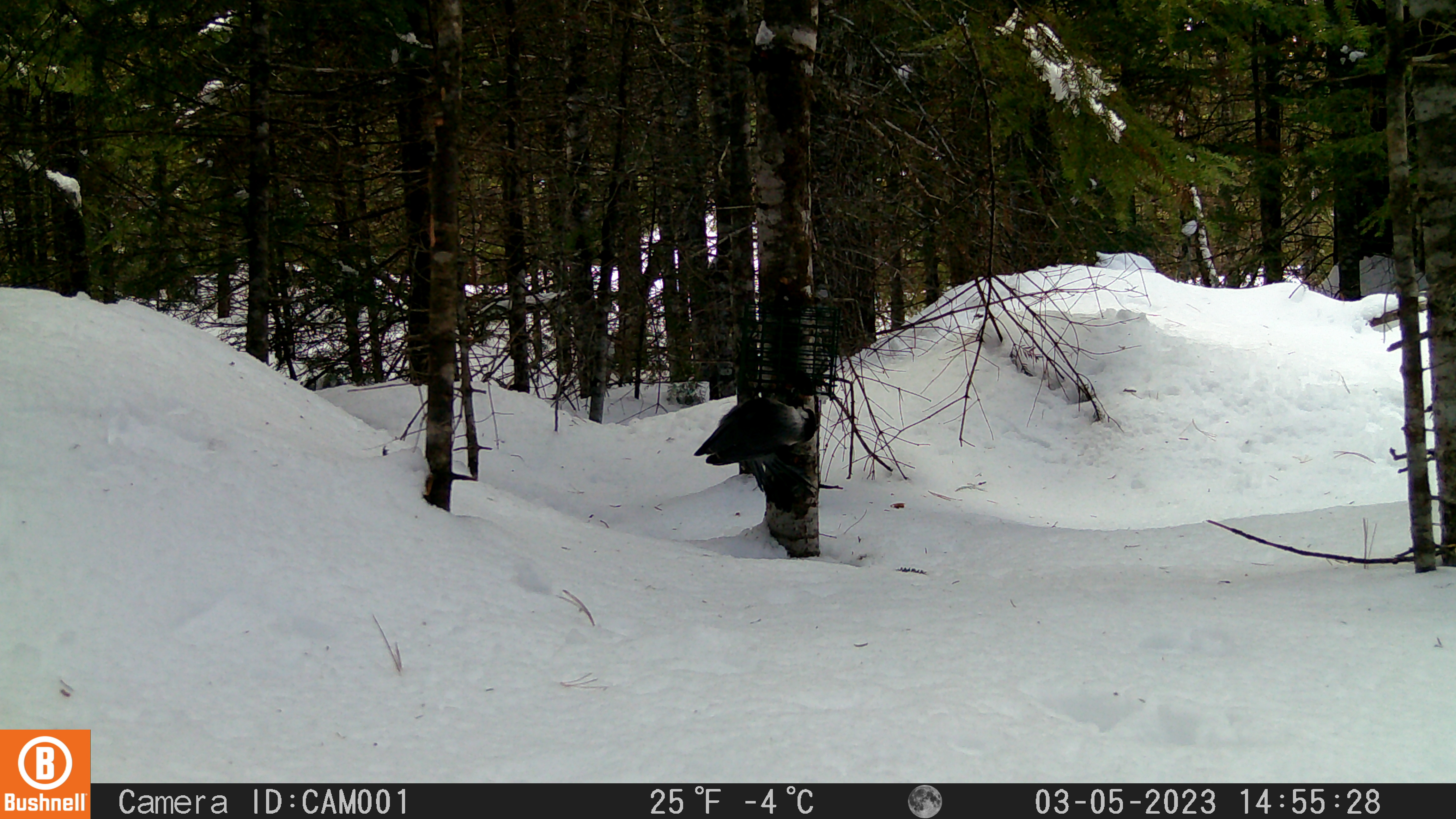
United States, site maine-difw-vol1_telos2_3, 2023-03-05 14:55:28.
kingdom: Animalia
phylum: Chordata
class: Aves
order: Passeriformes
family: Corvidae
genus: Perisoreus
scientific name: Perisoreus canadensis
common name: canada jay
Canada jay (Perisoreus canadensis).